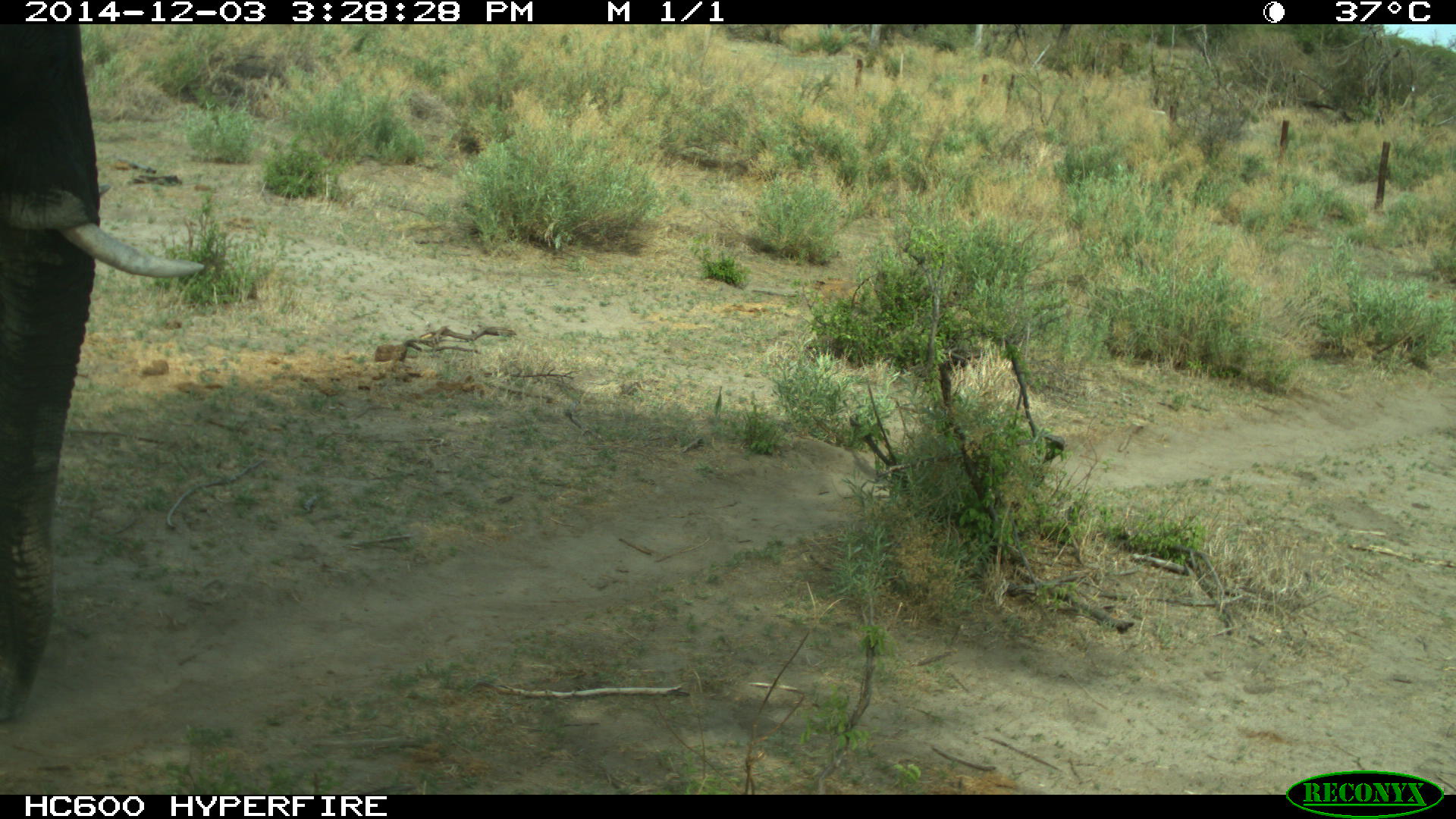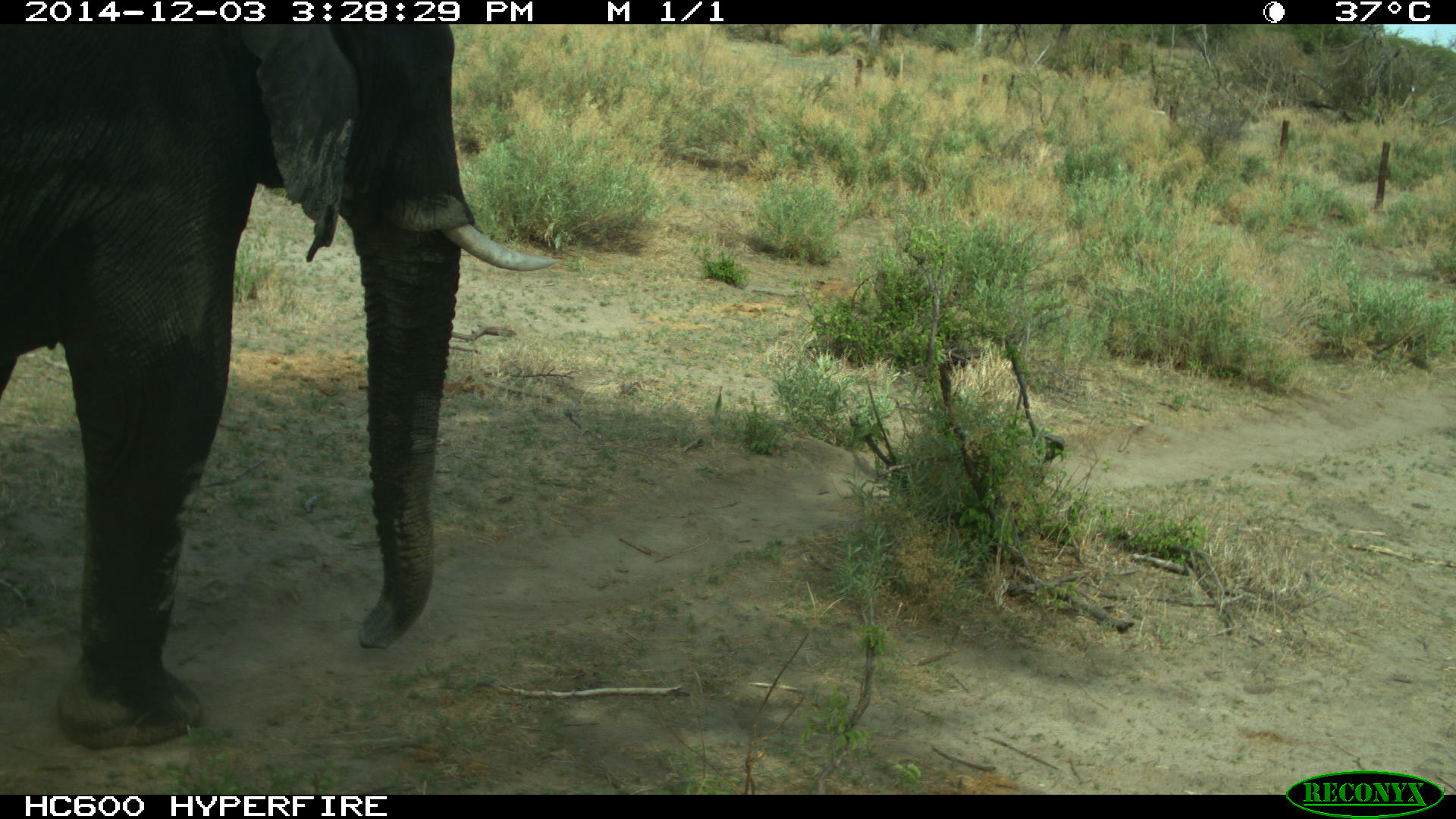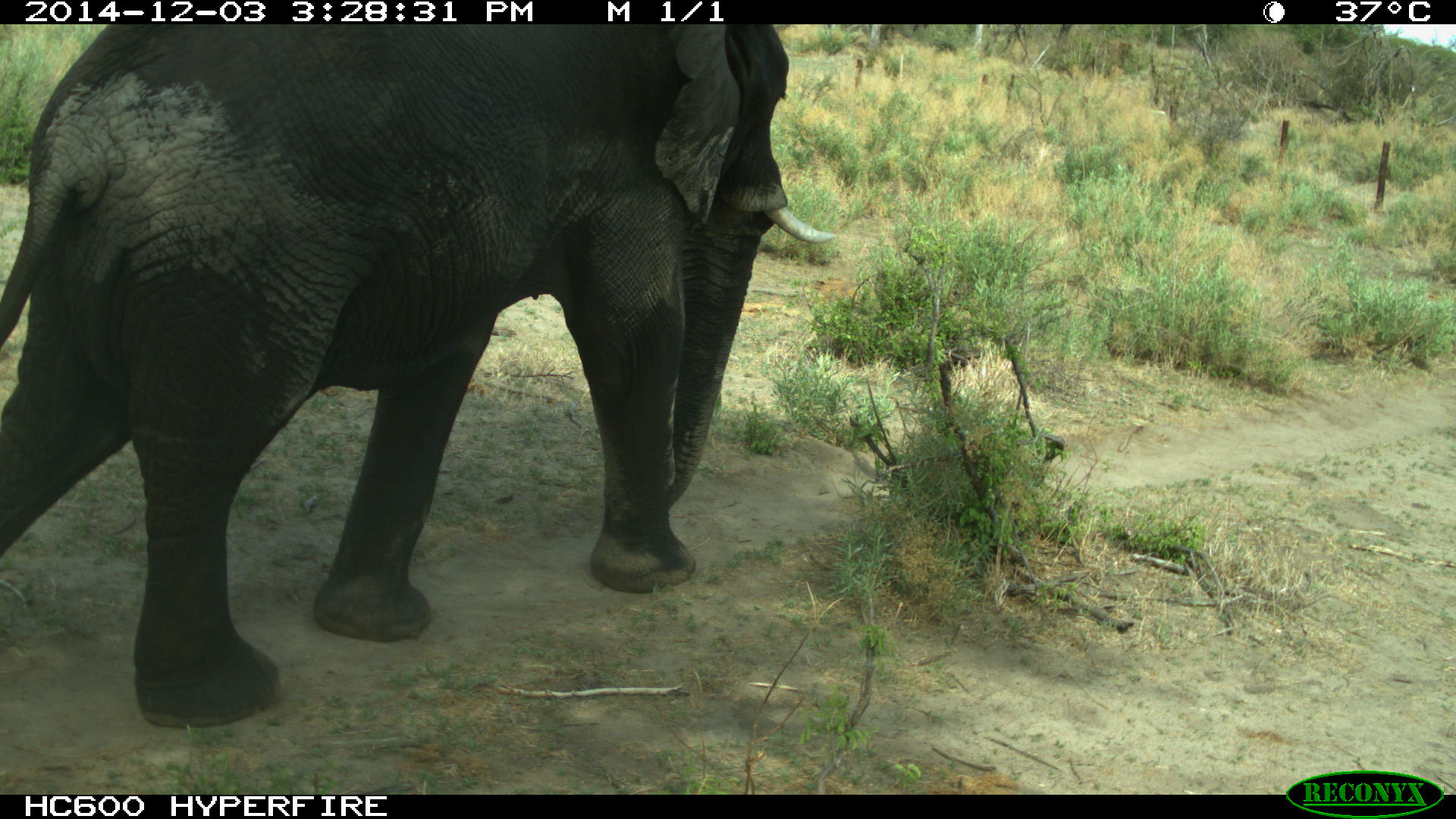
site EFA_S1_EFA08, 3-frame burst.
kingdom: Animalia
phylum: Chordata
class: Mammalia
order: Proboscidea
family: Elephantidae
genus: Loxodonta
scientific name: Loxodonta africana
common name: african bush elephant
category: elephant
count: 1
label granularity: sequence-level